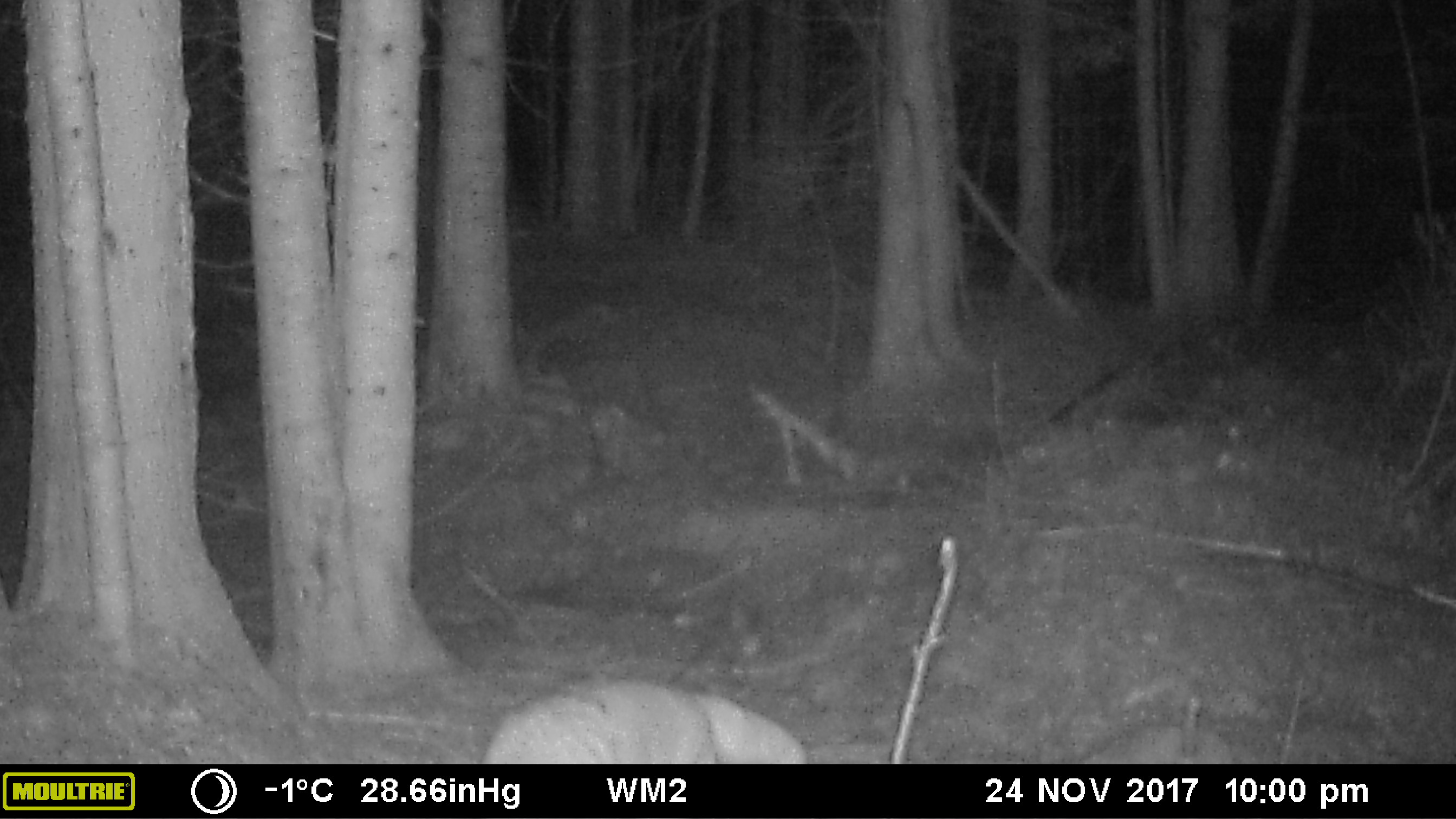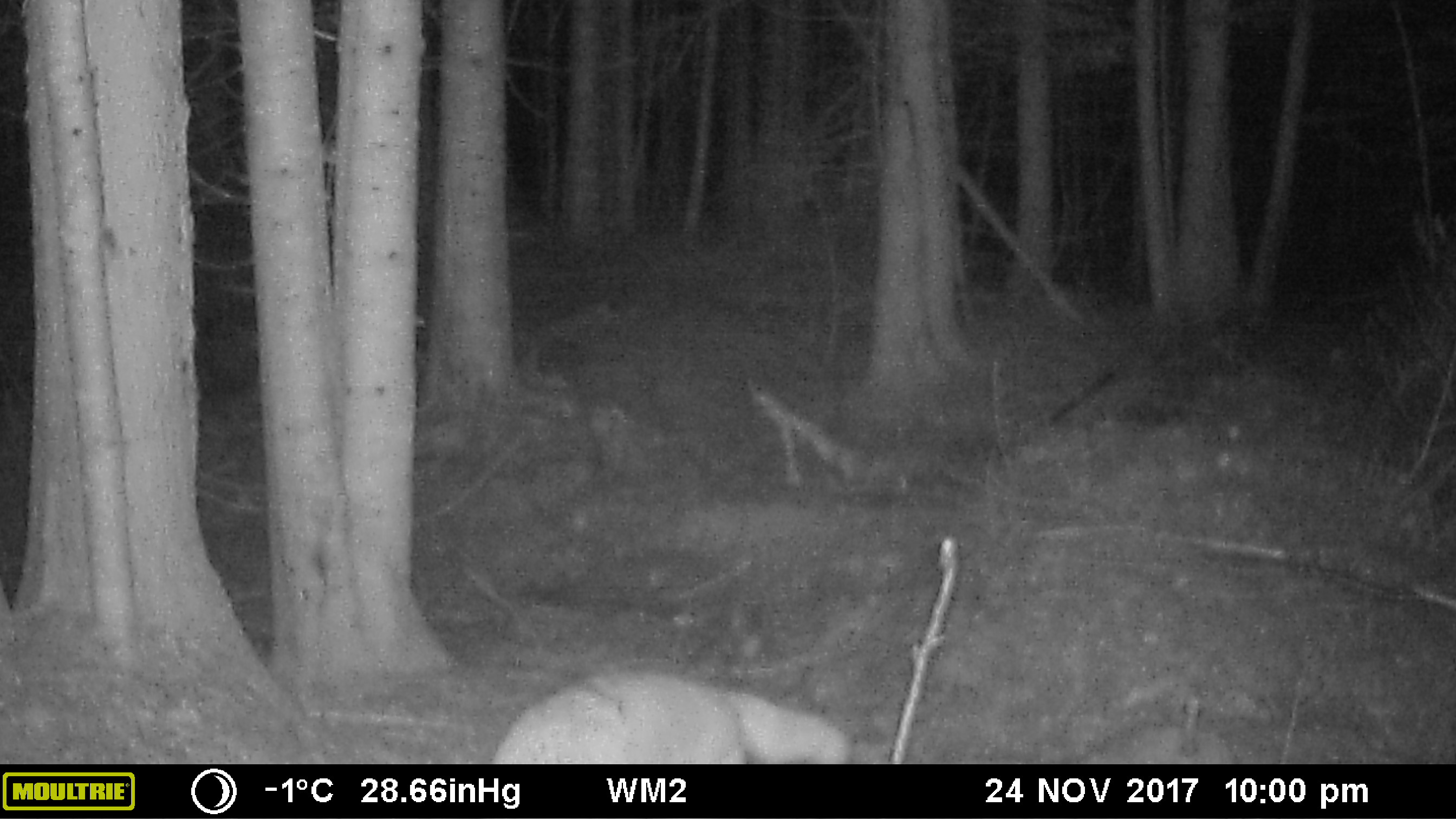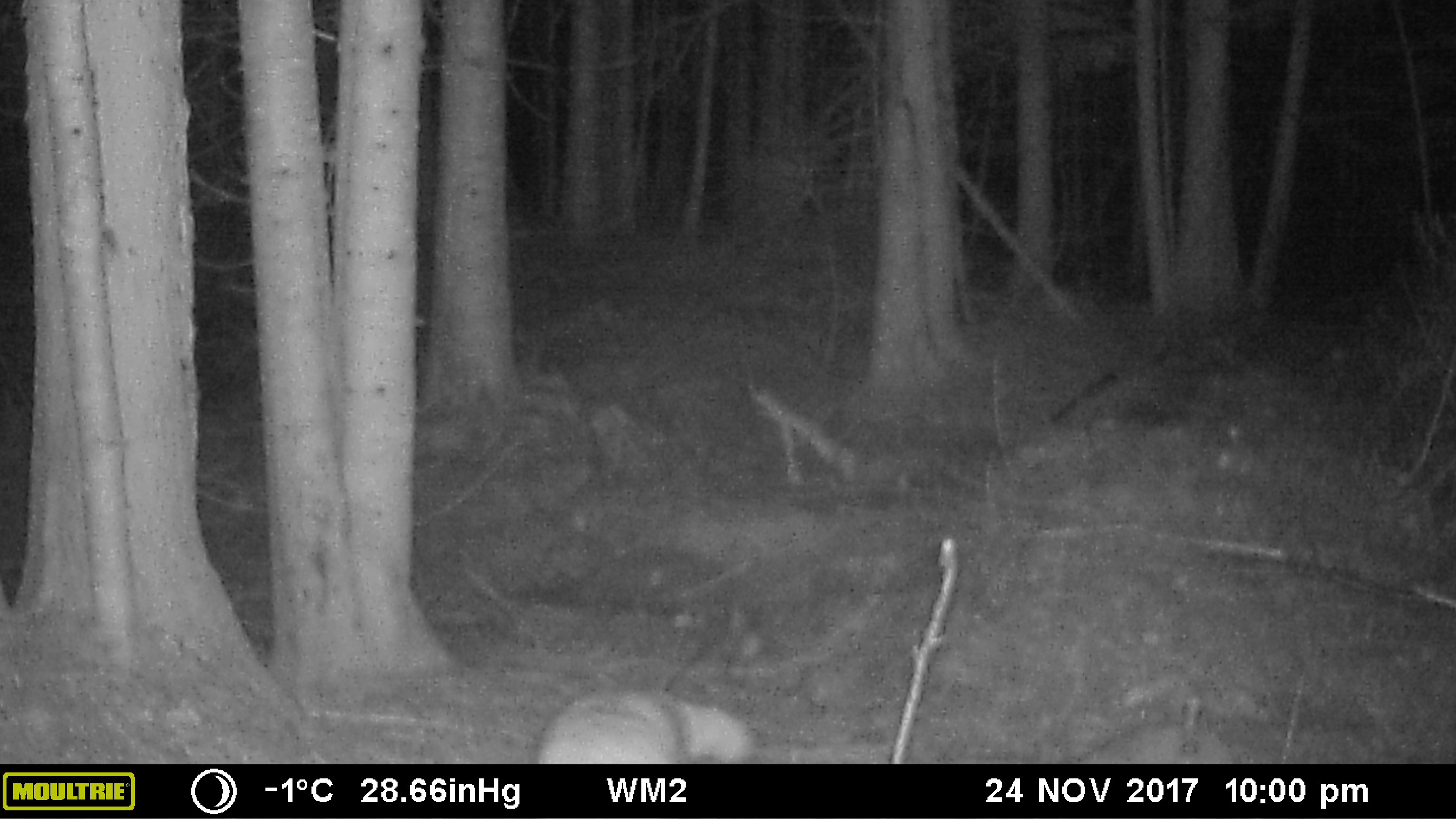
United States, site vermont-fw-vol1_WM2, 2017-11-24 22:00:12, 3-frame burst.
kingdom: Animalia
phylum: Chordata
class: Mammalia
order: Carnivora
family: Canidae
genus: Canis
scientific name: Canis latrans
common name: coyote